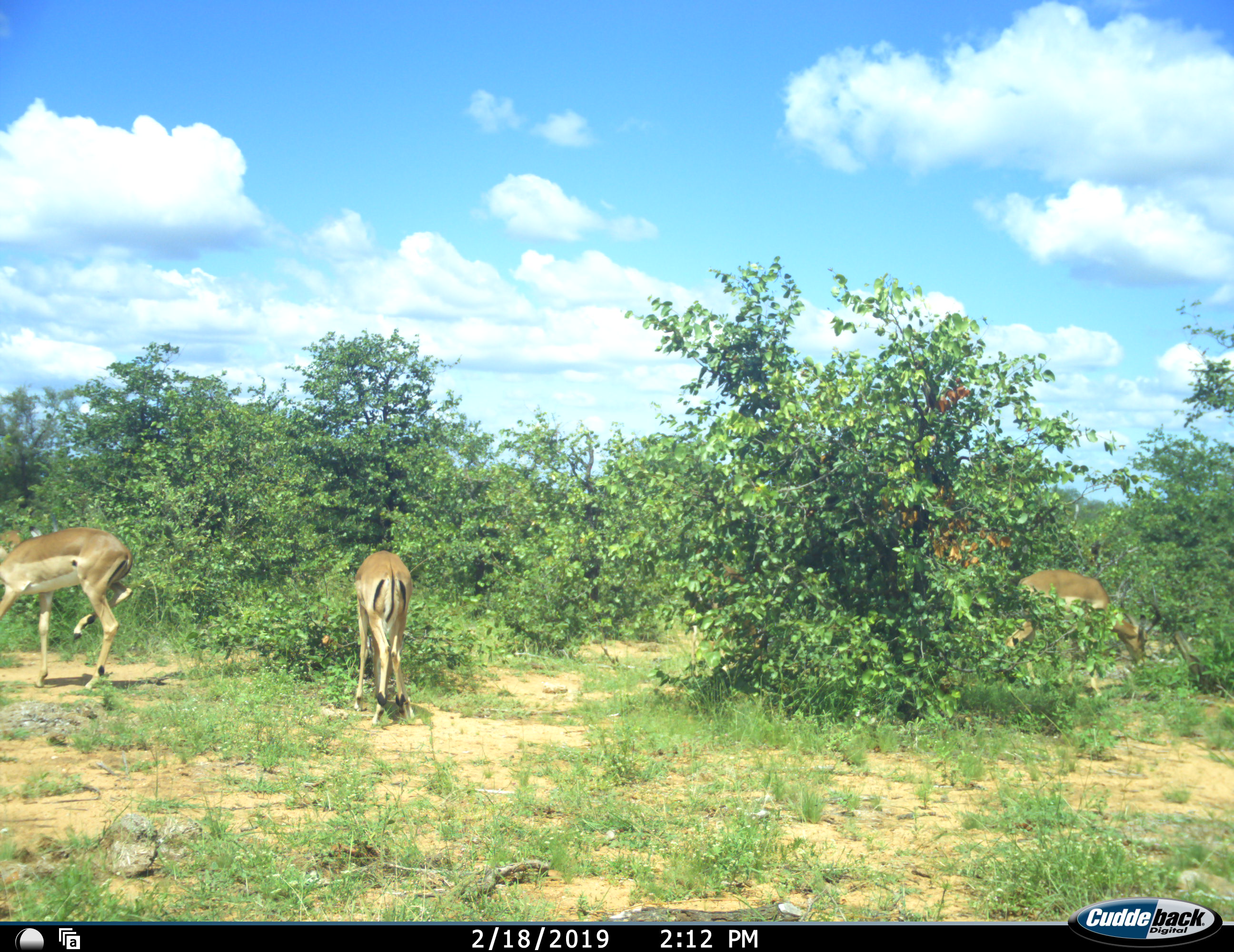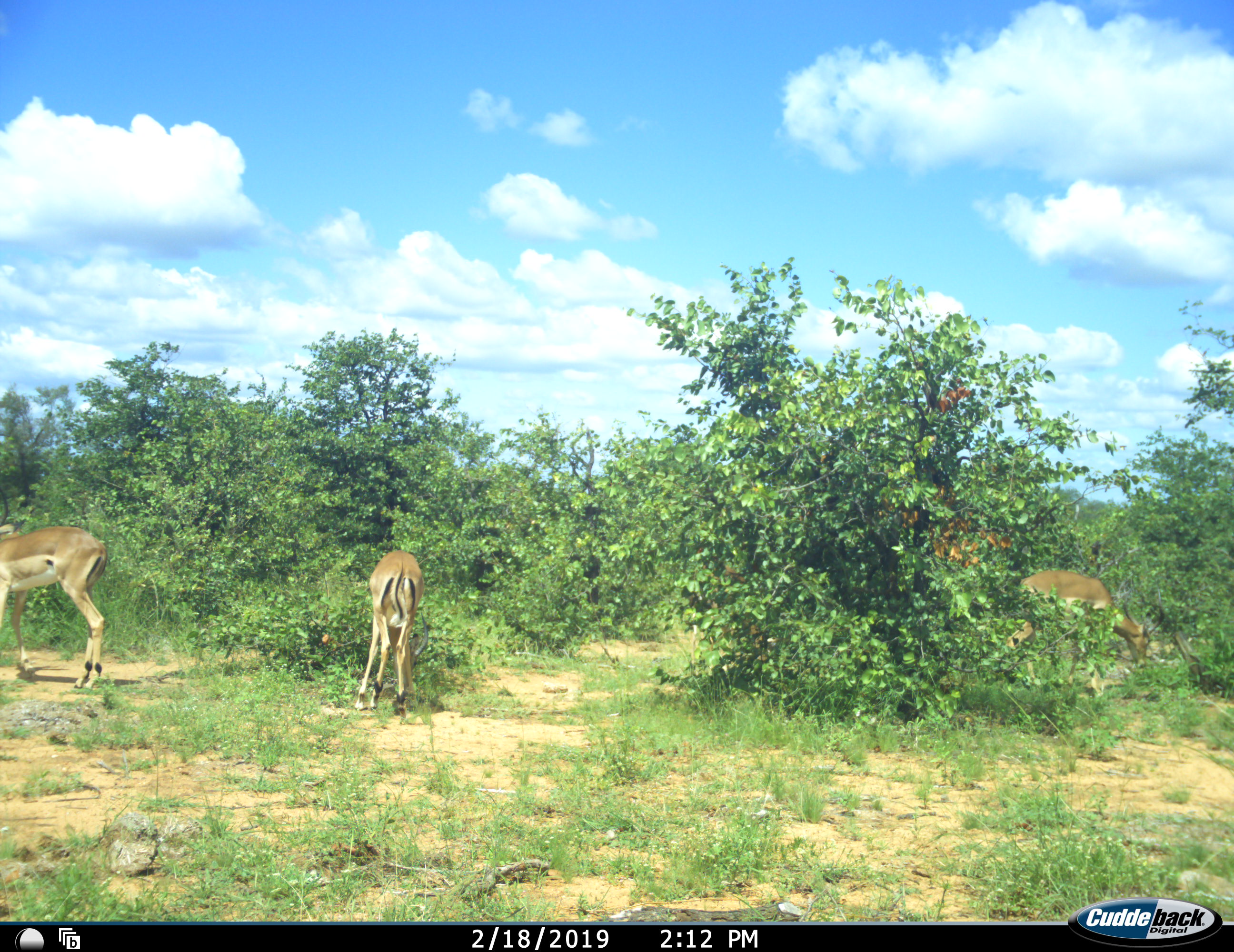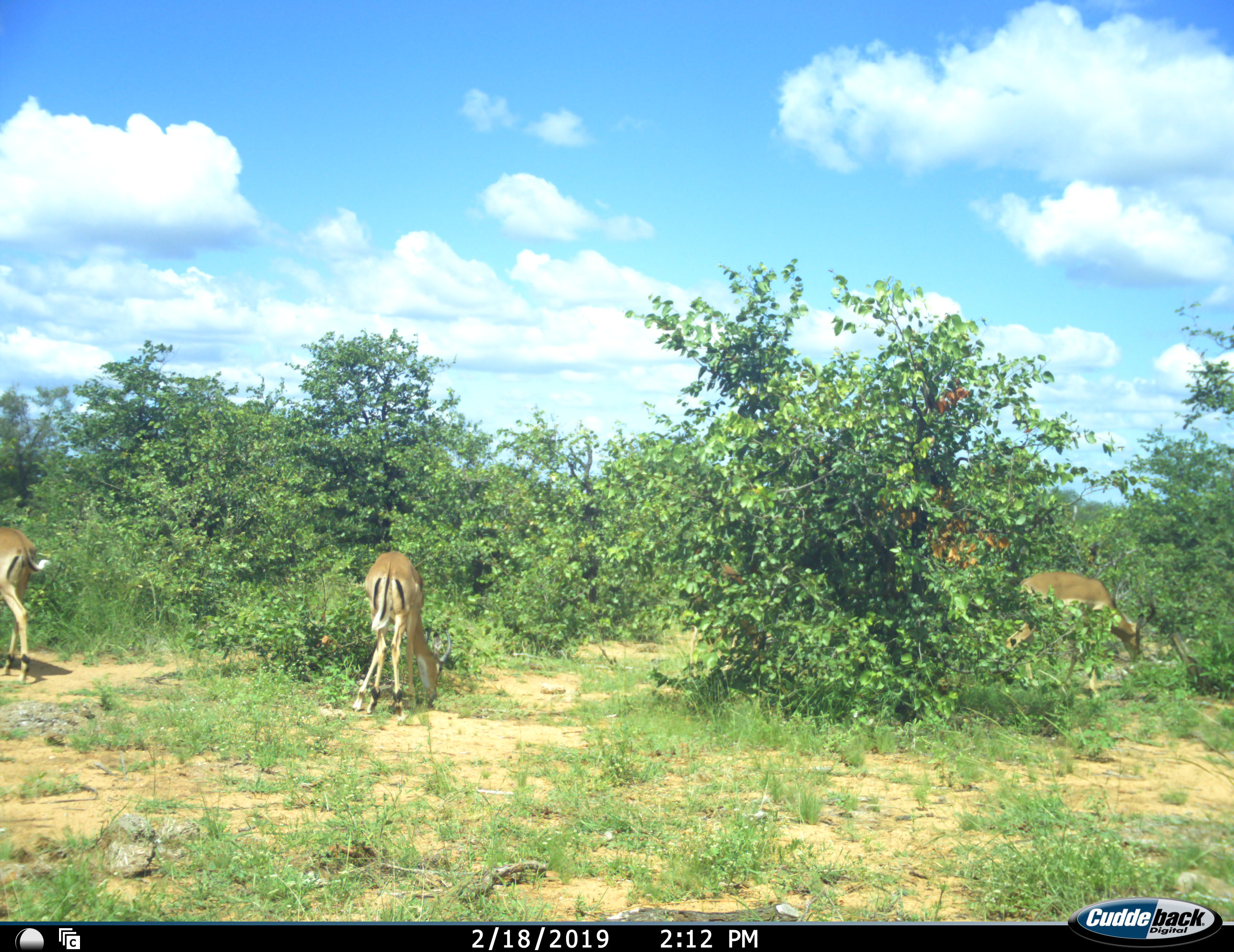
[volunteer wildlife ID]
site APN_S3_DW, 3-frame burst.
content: unidentified animal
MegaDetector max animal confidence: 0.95